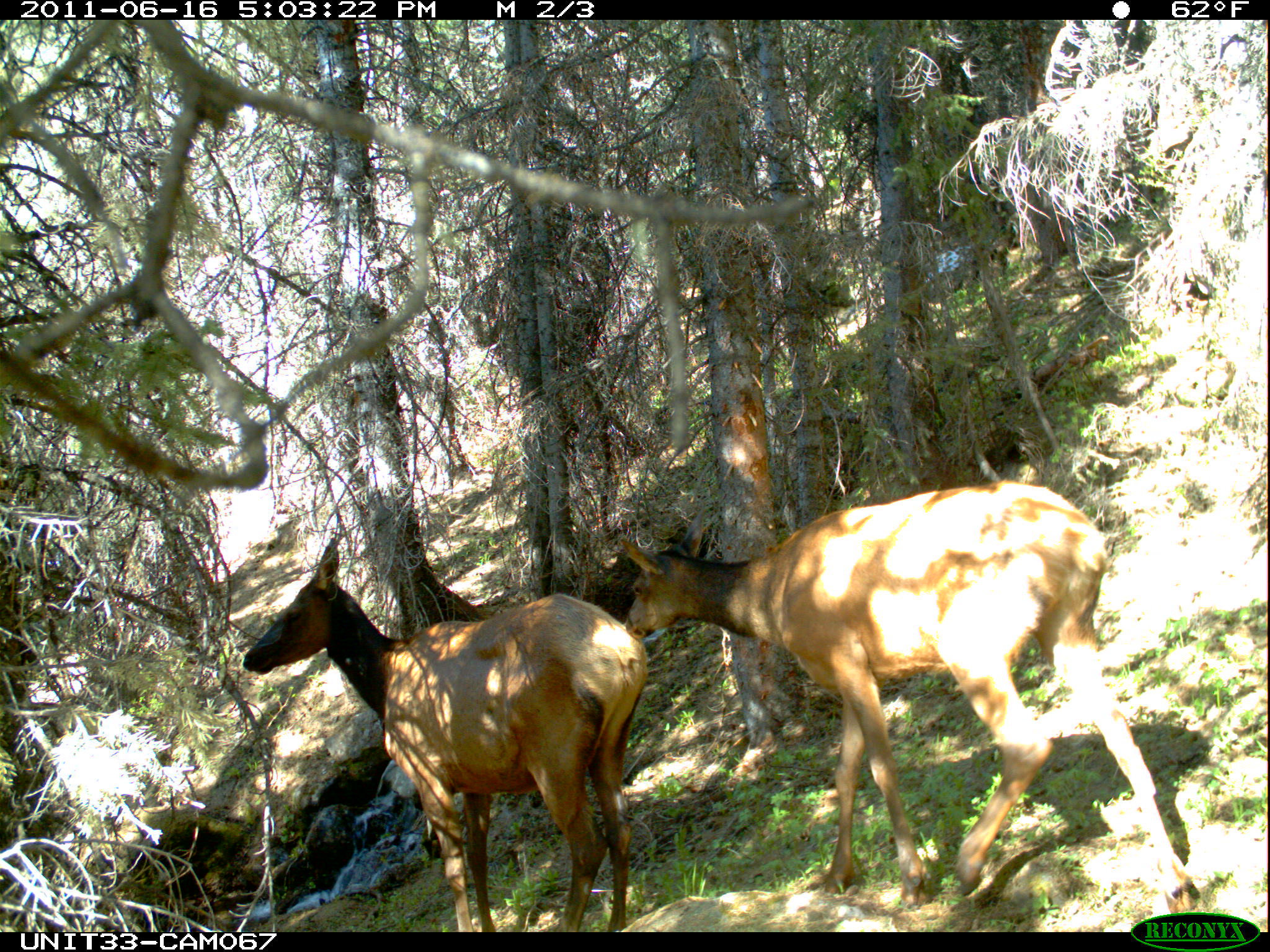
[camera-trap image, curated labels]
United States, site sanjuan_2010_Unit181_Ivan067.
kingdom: Animalia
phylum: Chordata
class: Mammalia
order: Artiodactyla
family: Cervidae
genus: Cervus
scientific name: Cervus elaphus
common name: red deer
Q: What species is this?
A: Cervus elaphus (red deer).